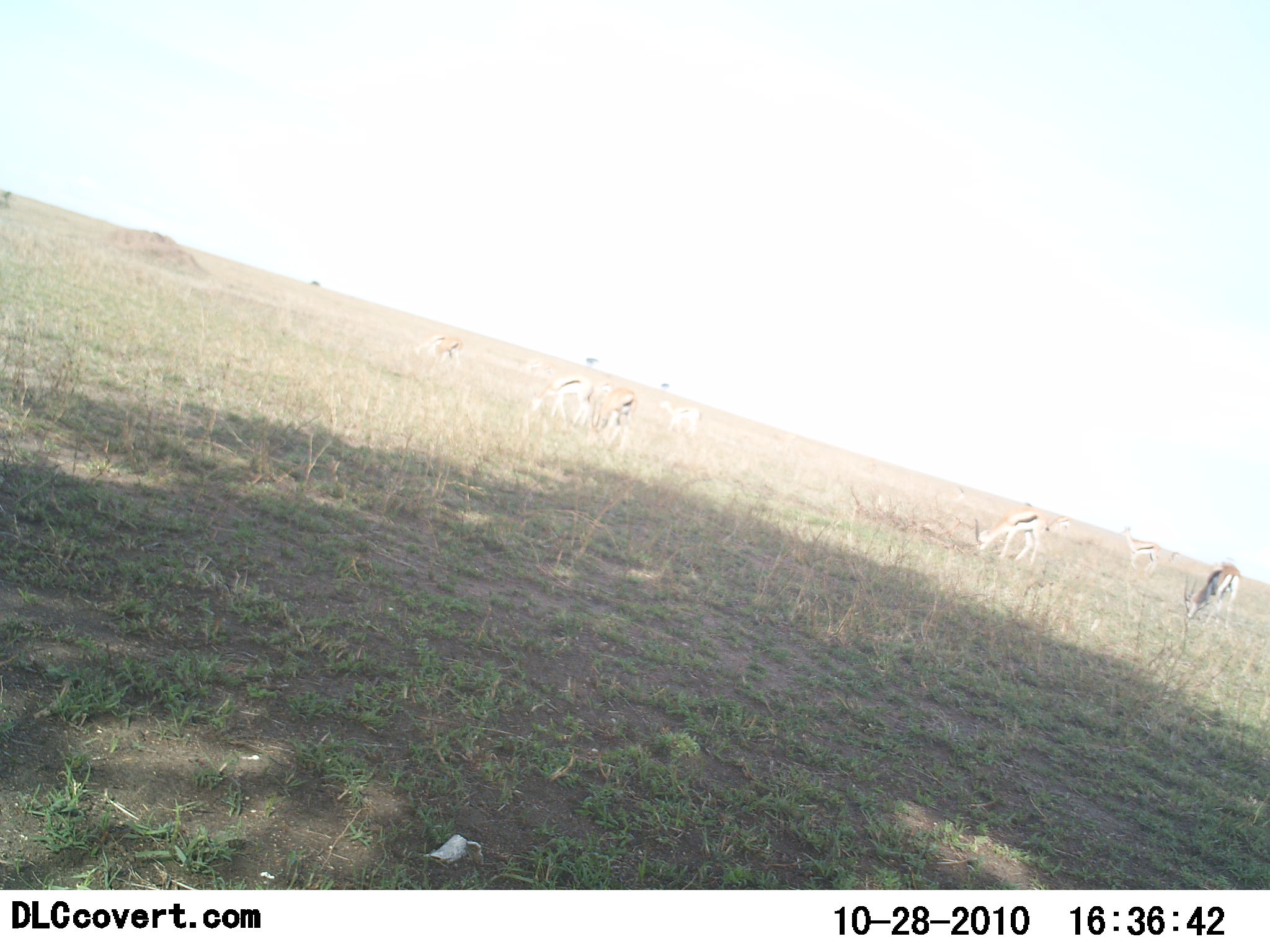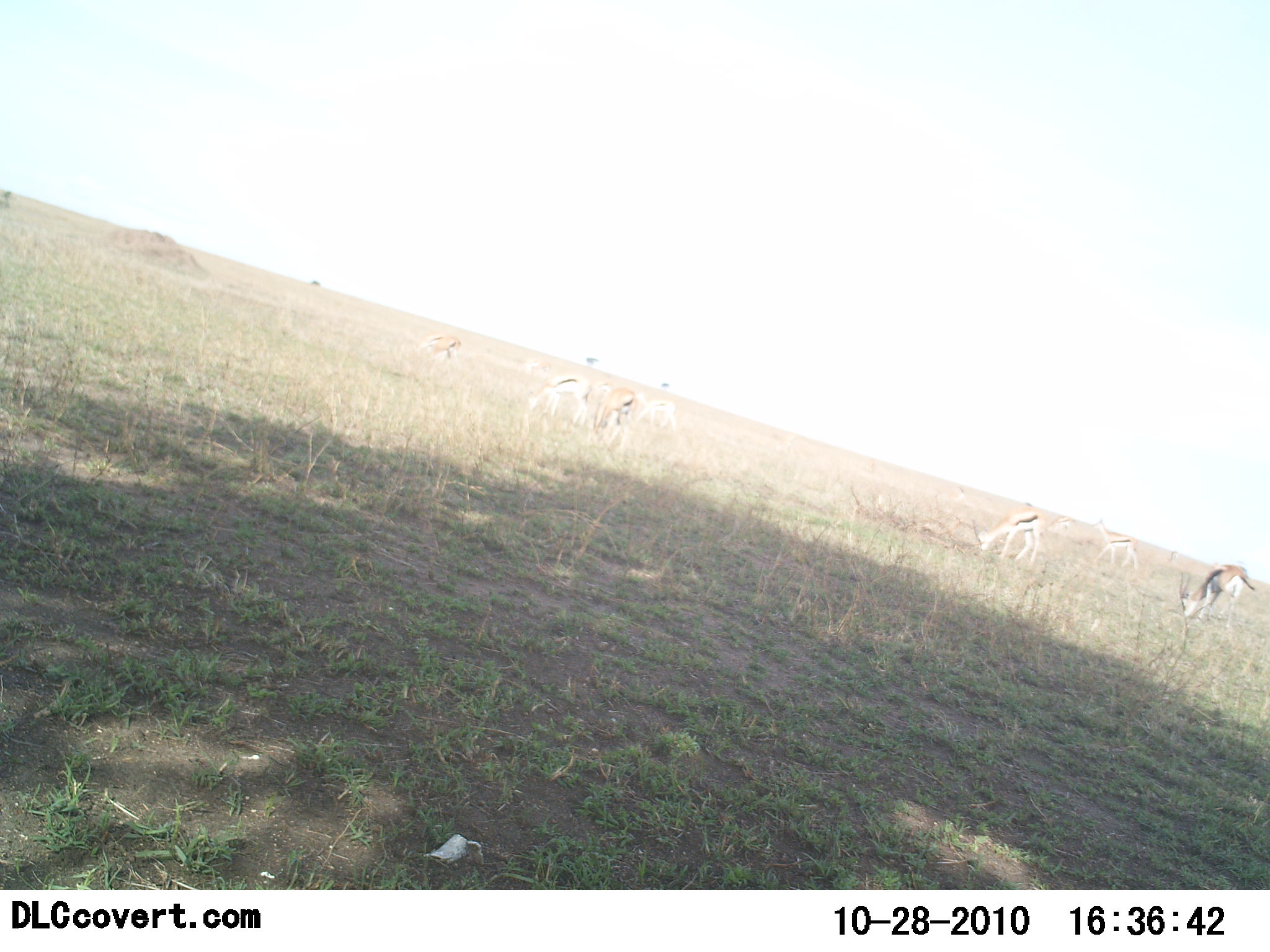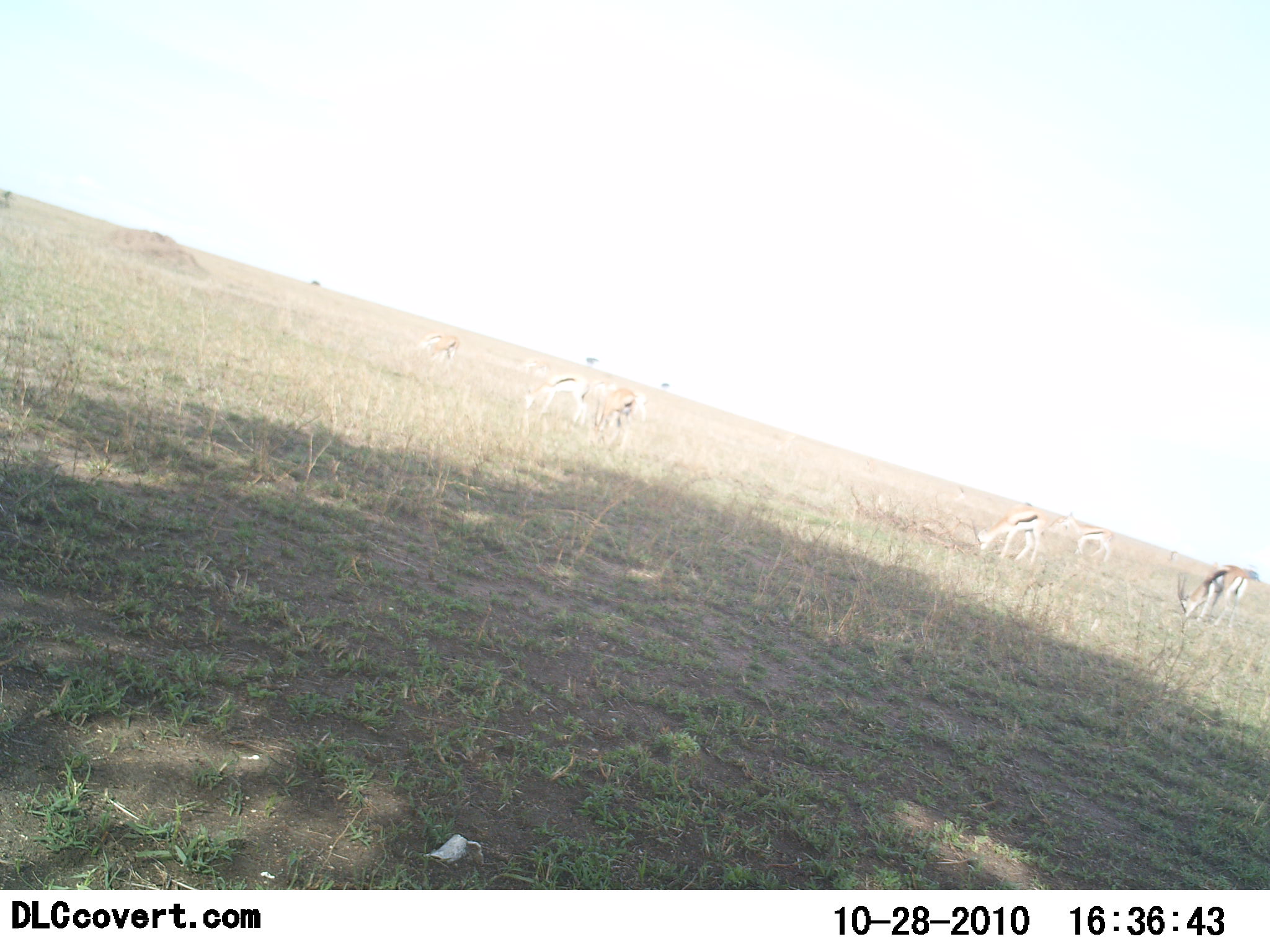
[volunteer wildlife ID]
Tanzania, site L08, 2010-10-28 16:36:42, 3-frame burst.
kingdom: Animalia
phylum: Chordata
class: Mammalia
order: Artiodactyla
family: Bovidae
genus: Eudorcas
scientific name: Eudorcas thomsonii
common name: thomson's gazelle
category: gazellethomsons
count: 6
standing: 25%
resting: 0%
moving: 25%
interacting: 0%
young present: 0%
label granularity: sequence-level